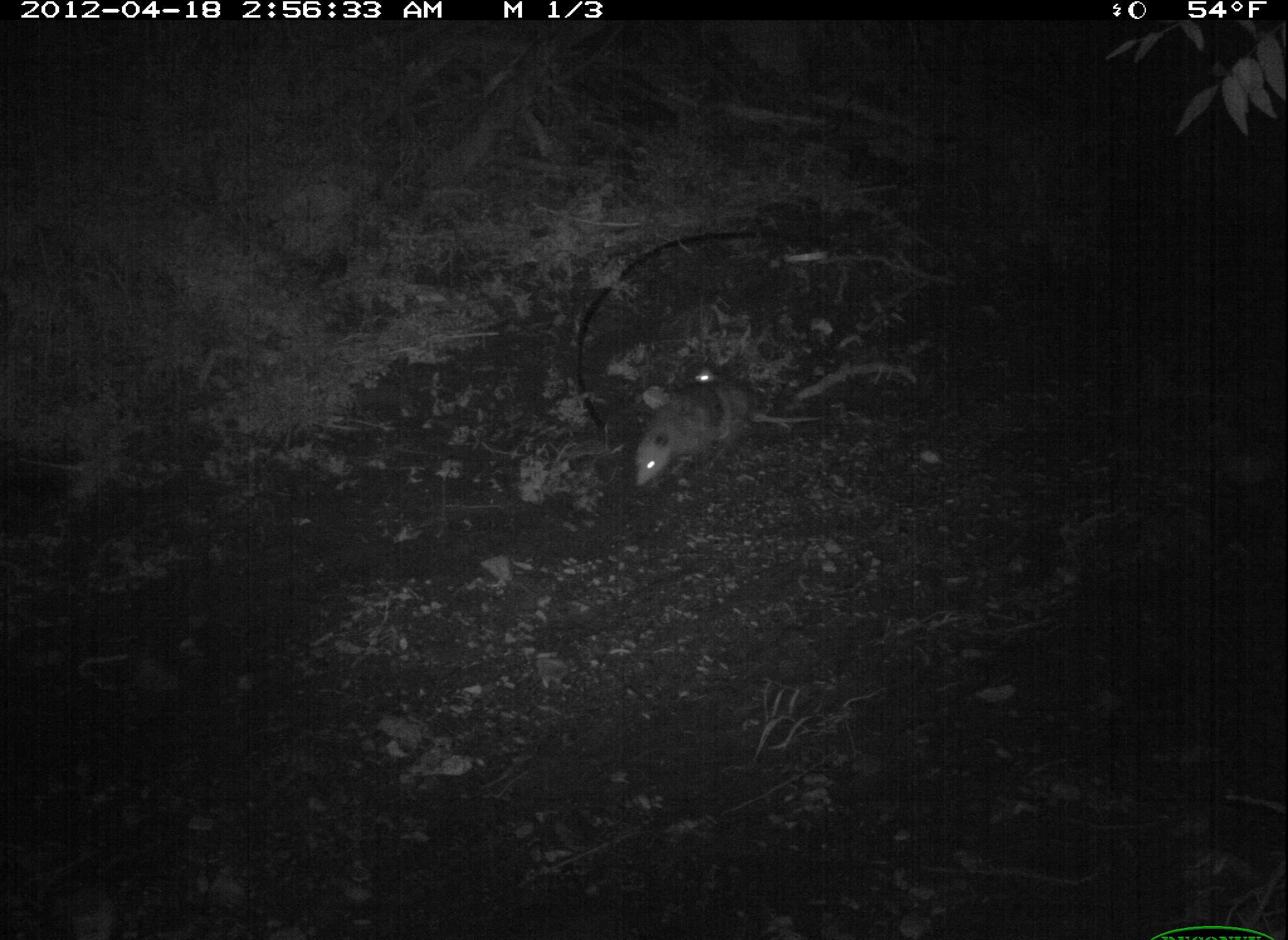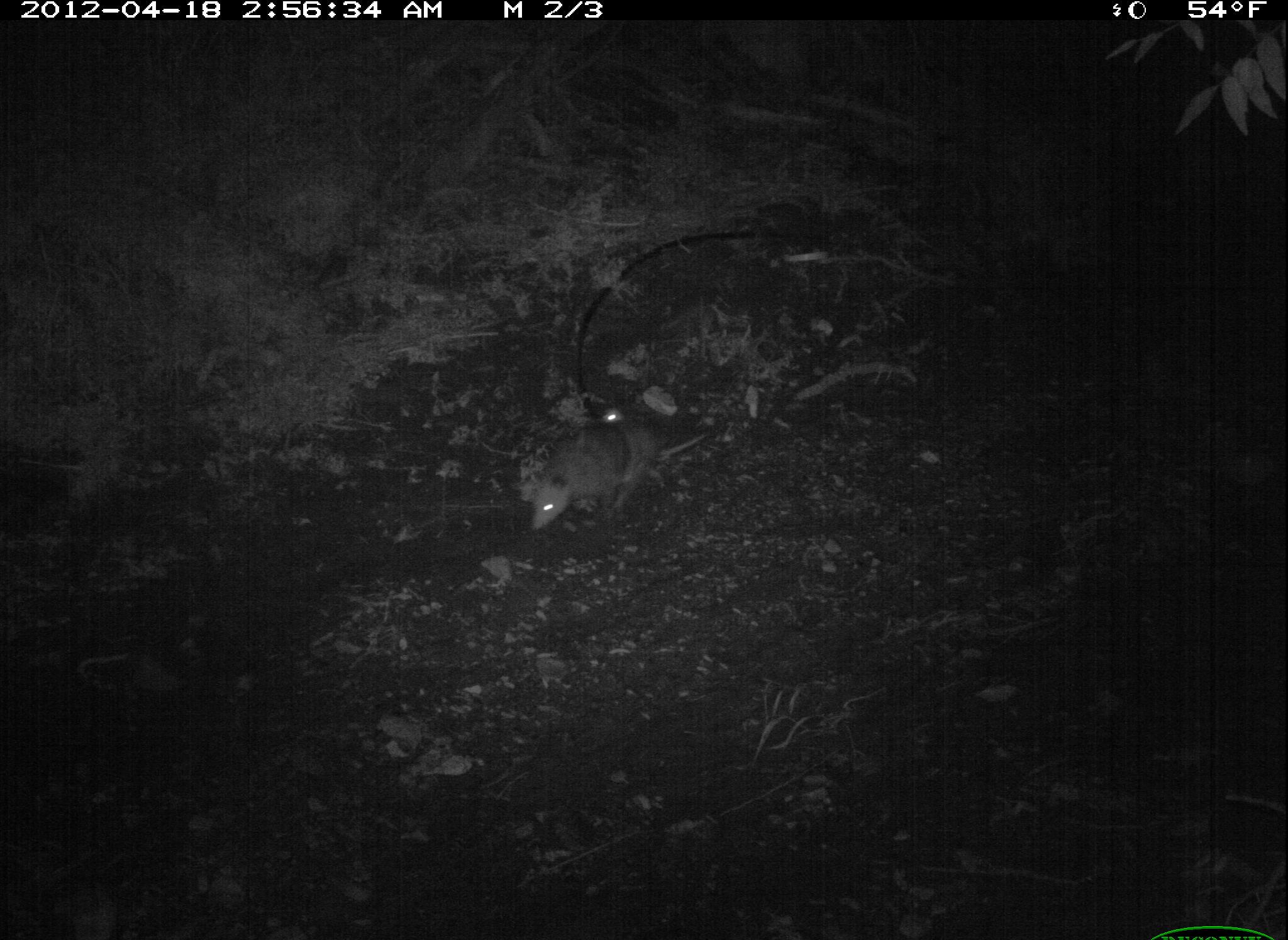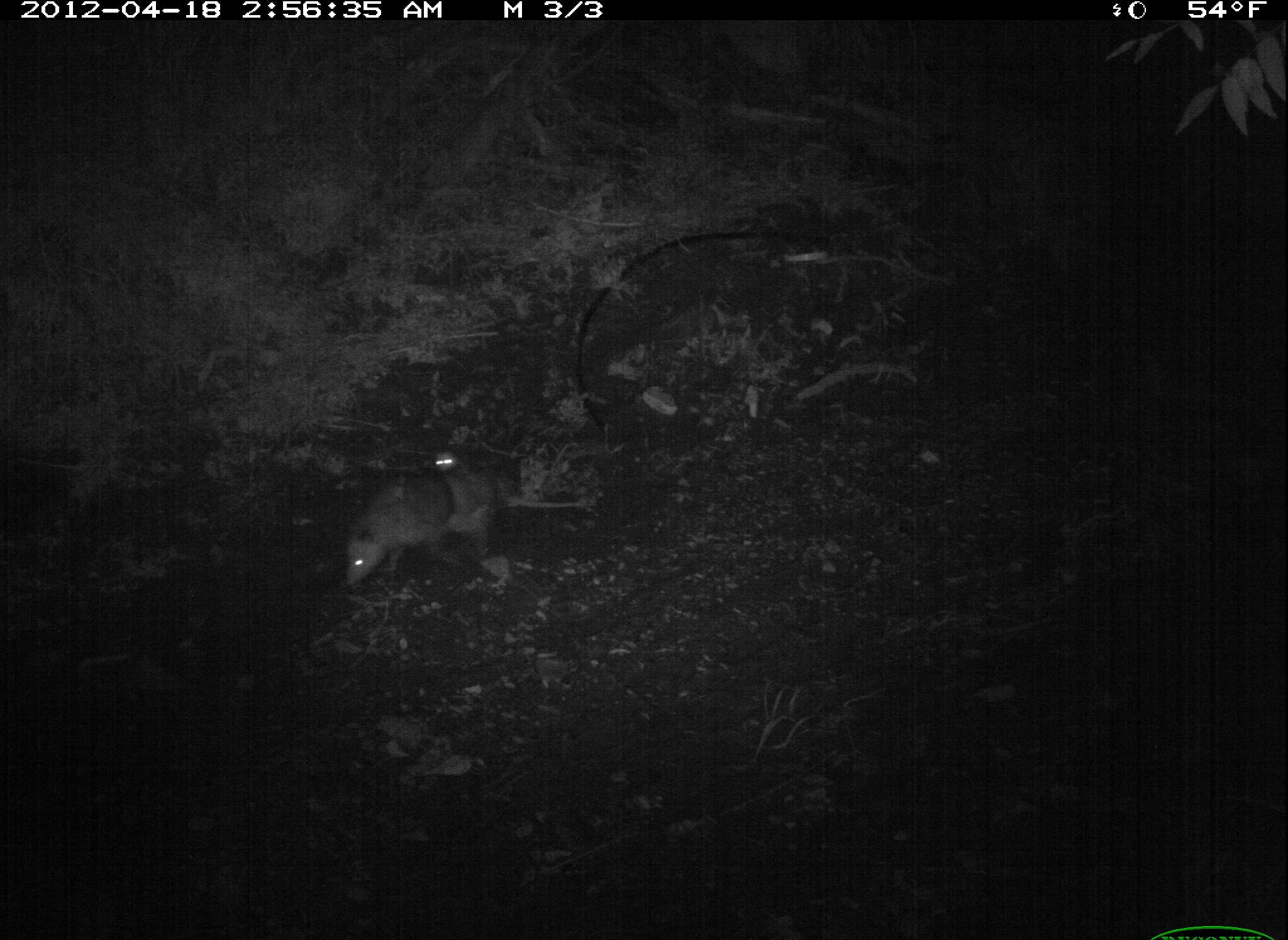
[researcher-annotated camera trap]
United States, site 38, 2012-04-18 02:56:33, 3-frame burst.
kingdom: Animalia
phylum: Chordata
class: Mammalia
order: Didelphimorphia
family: Didelphidae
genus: Didelphis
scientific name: Didelphis virginiana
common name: virginia opossum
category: opossum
Opossum (virginia opossum) (Didelphis virginiana).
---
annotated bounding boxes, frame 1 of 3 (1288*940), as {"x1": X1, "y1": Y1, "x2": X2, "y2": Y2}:
opossum: {"x1": 625, "y1": 364, "x2": 823, "y2": 498}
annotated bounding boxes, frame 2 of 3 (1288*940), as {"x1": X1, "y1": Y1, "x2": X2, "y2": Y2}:
opossum: {"x1": 522, "y1": 404, "x2": 675, "y2": 546}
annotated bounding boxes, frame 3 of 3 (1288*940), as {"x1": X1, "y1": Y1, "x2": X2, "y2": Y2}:
opossum: {"x1": 336, "y1": 453, "x2": 583, "y2": 594}